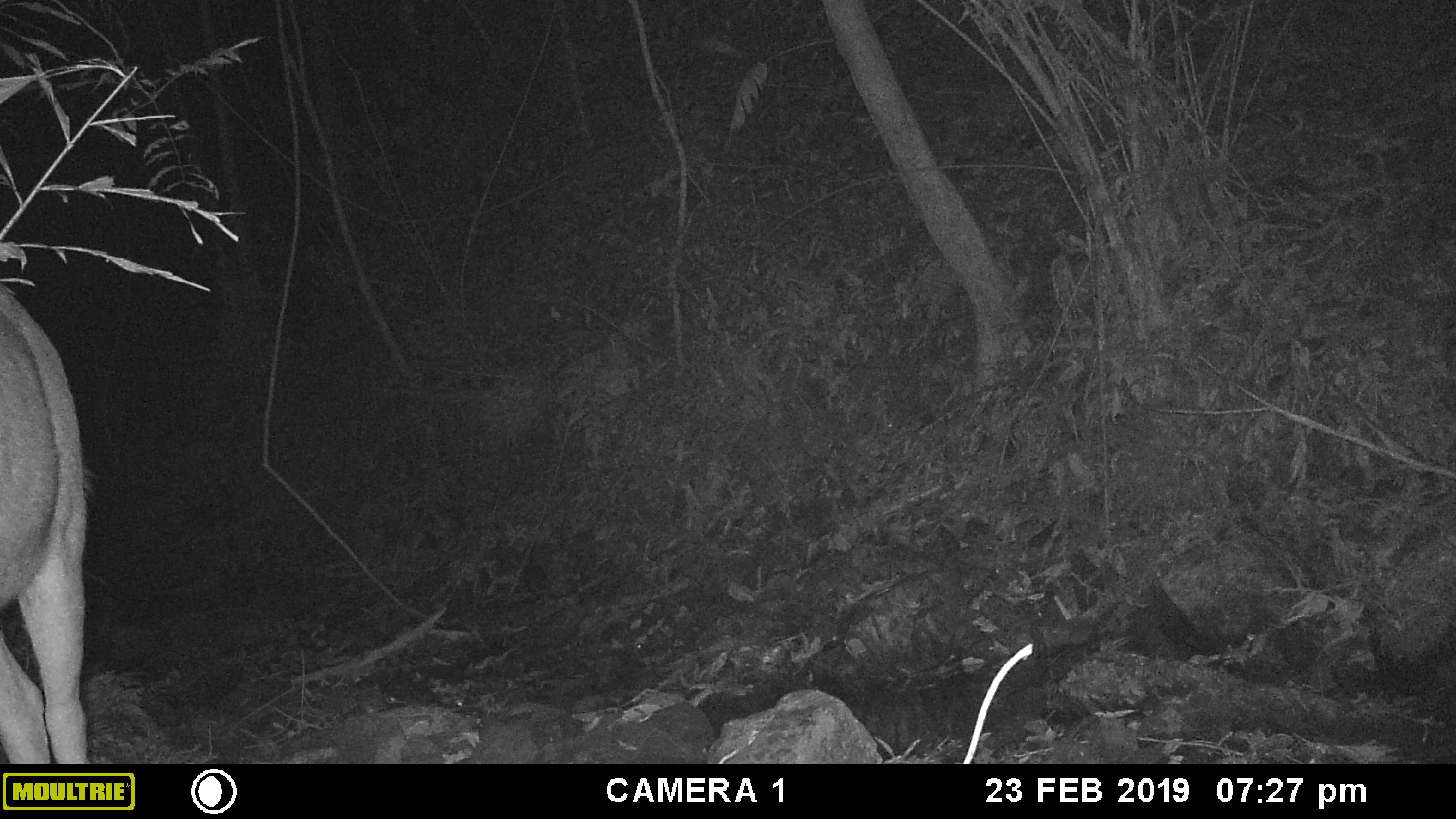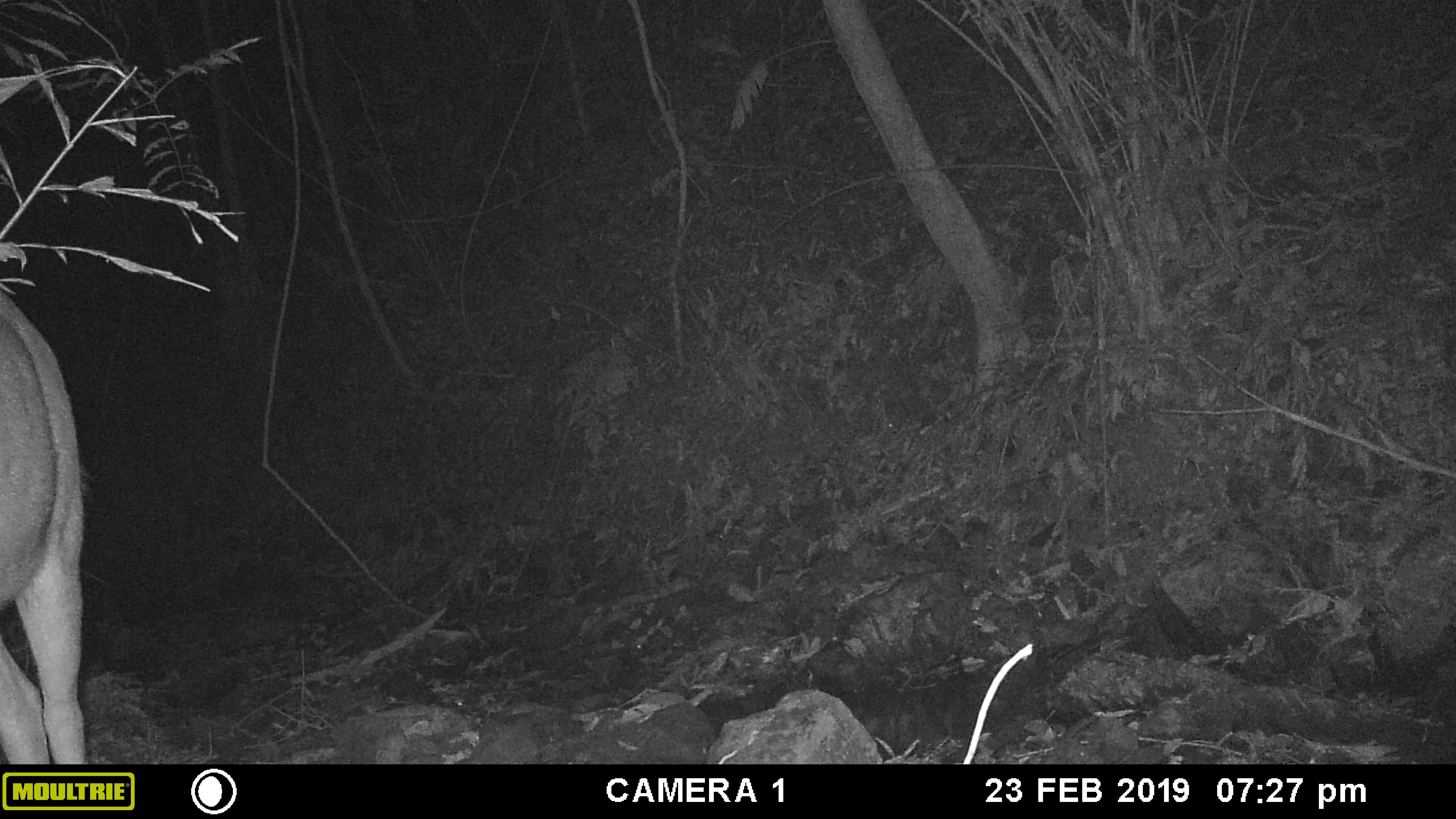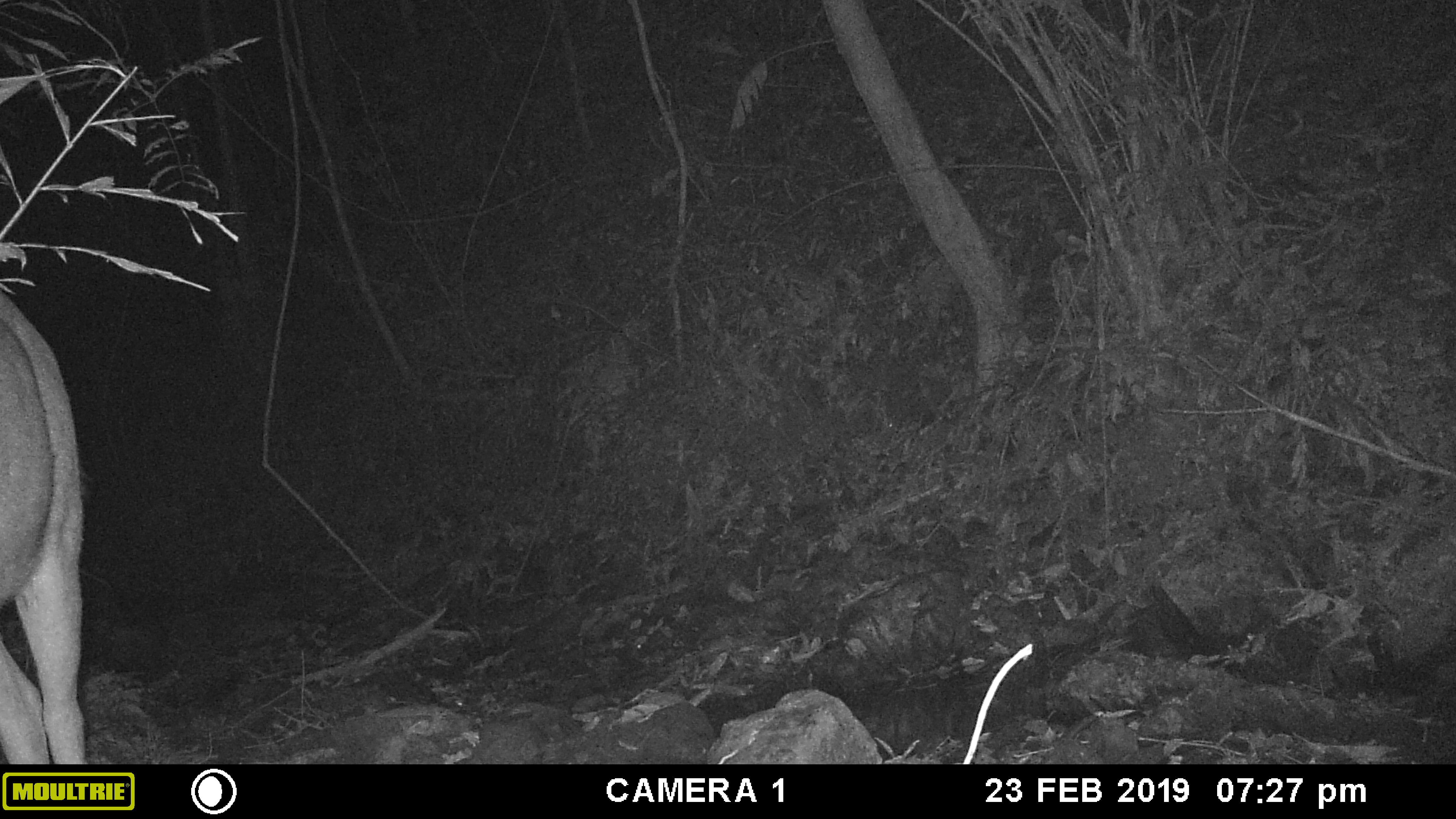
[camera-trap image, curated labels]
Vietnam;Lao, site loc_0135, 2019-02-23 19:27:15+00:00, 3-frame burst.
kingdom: Animalia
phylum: Chordata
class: Mammalia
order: Artiodactyla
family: Cervidae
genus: Rusa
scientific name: Rusa unicolor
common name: sambar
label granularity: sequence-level